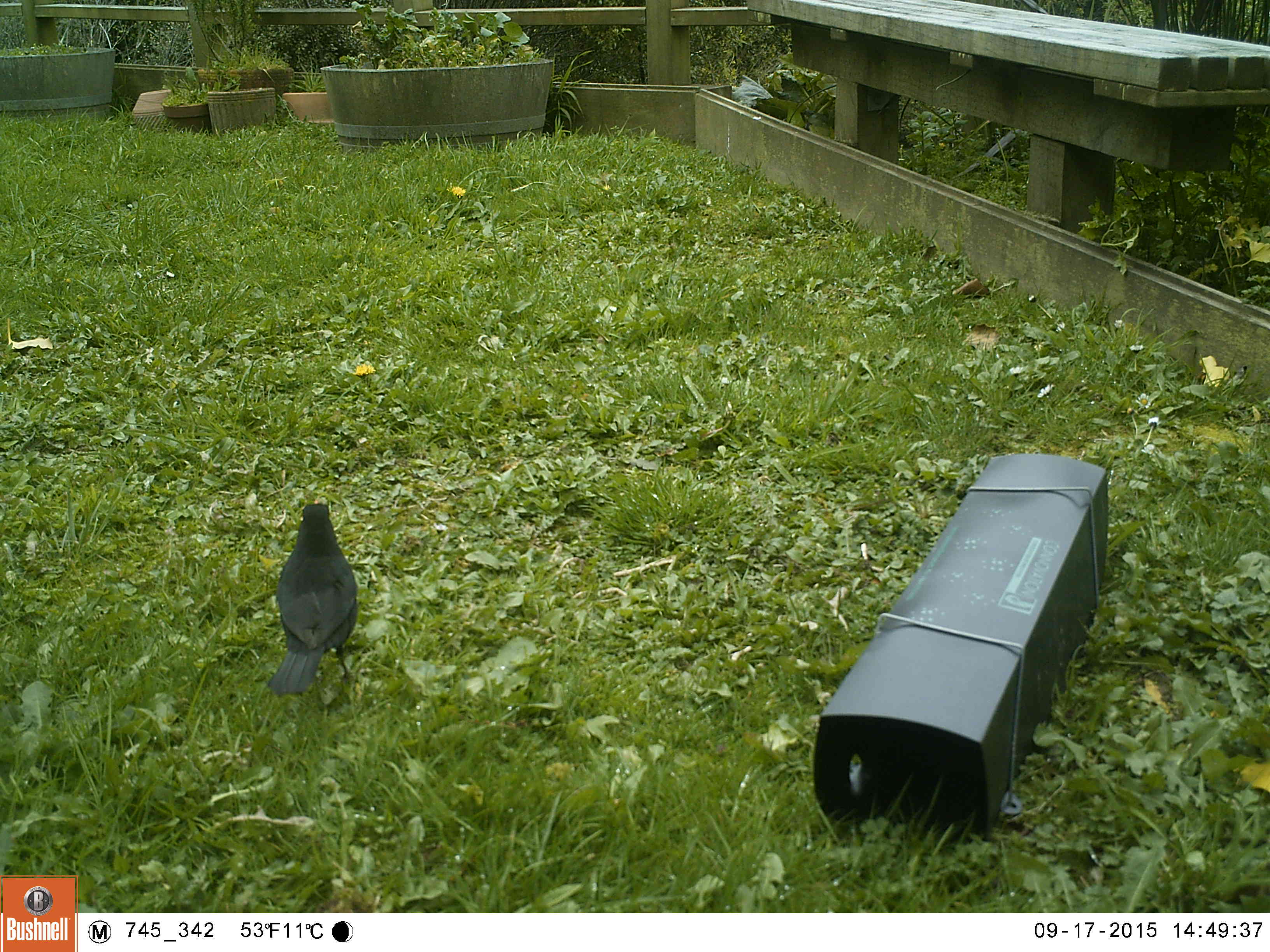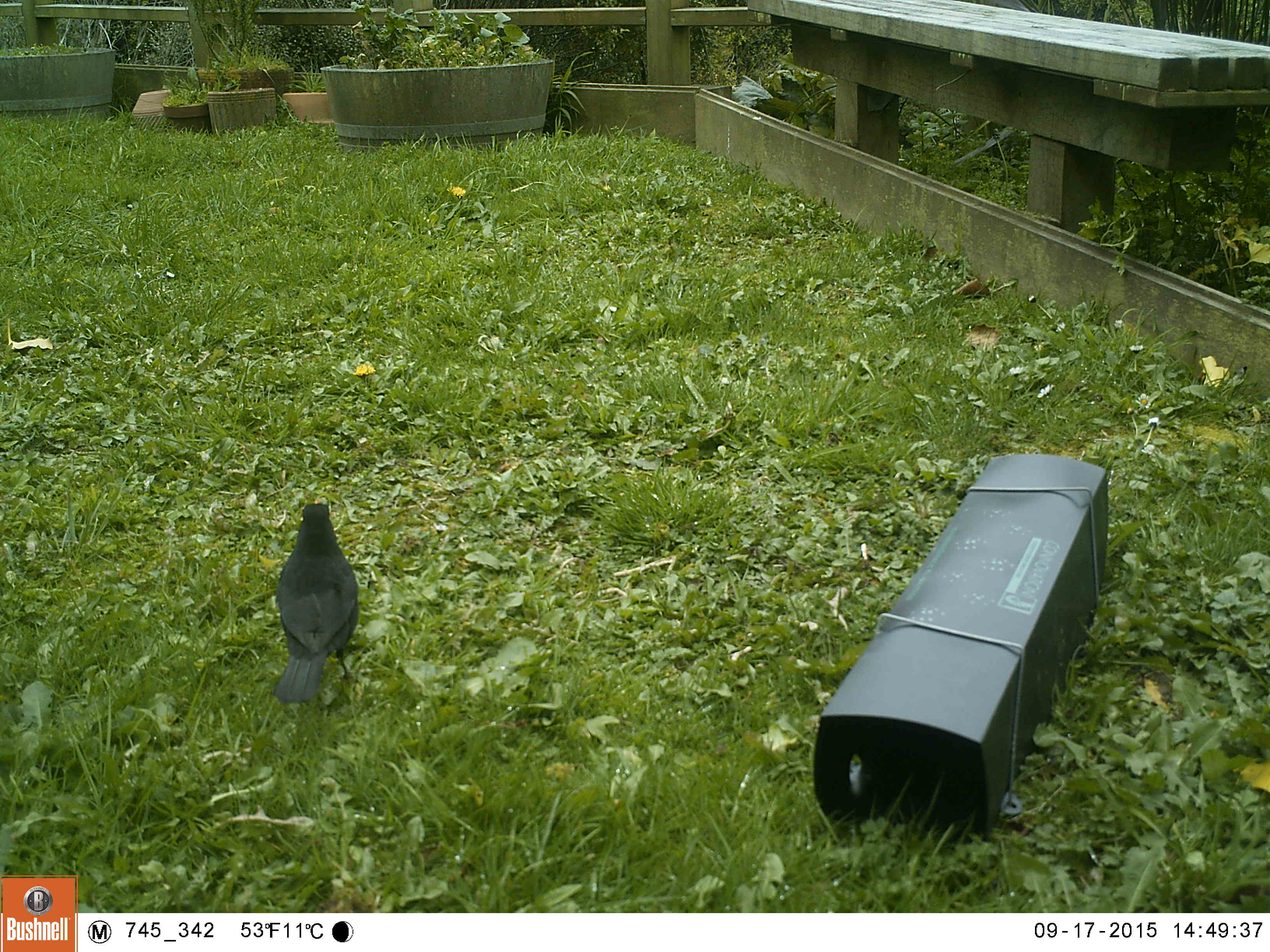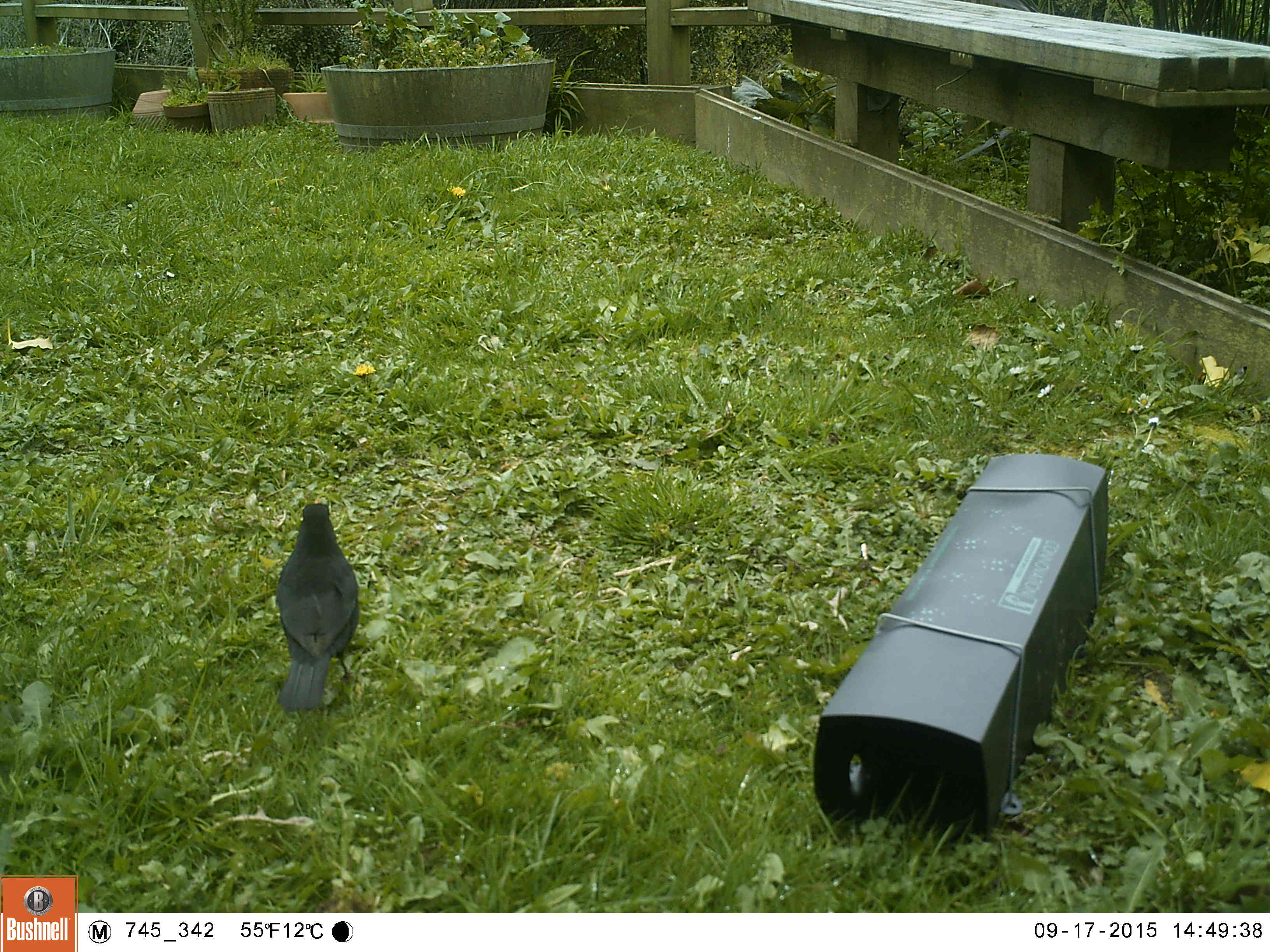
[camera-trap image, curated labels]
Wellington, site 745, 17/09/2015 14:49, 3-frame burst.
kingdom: Animalia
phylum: Chordata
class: Aves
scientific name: Aves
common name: bird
Bird (Aves).